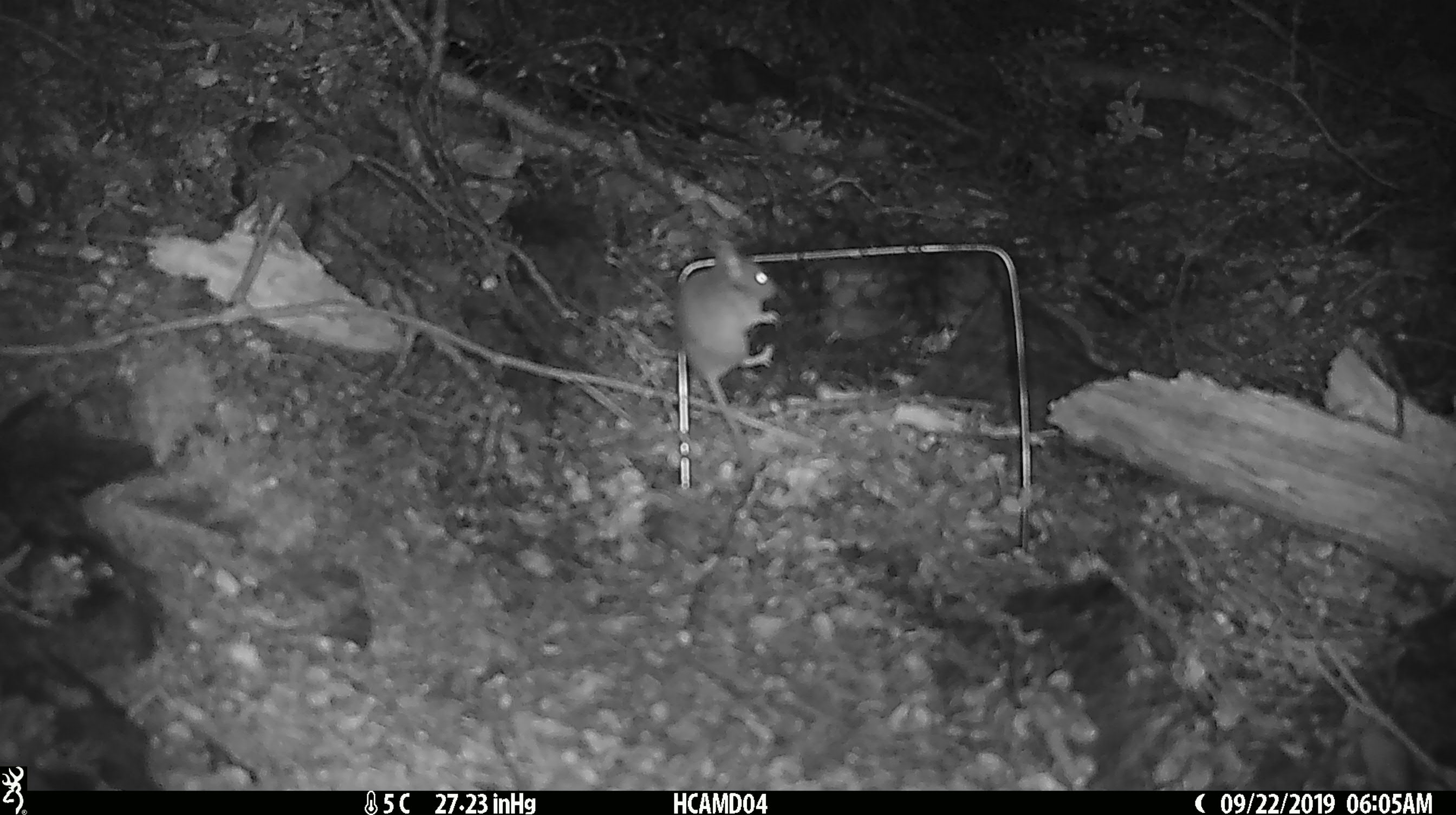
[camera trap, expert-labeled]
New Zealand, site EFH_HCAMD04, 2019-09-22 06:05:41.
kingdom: Animalia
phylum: Chordata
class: Mammalia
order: Rodentia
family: Muridae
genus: Mus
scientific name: Mus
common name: mouse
Mouse (Mus).